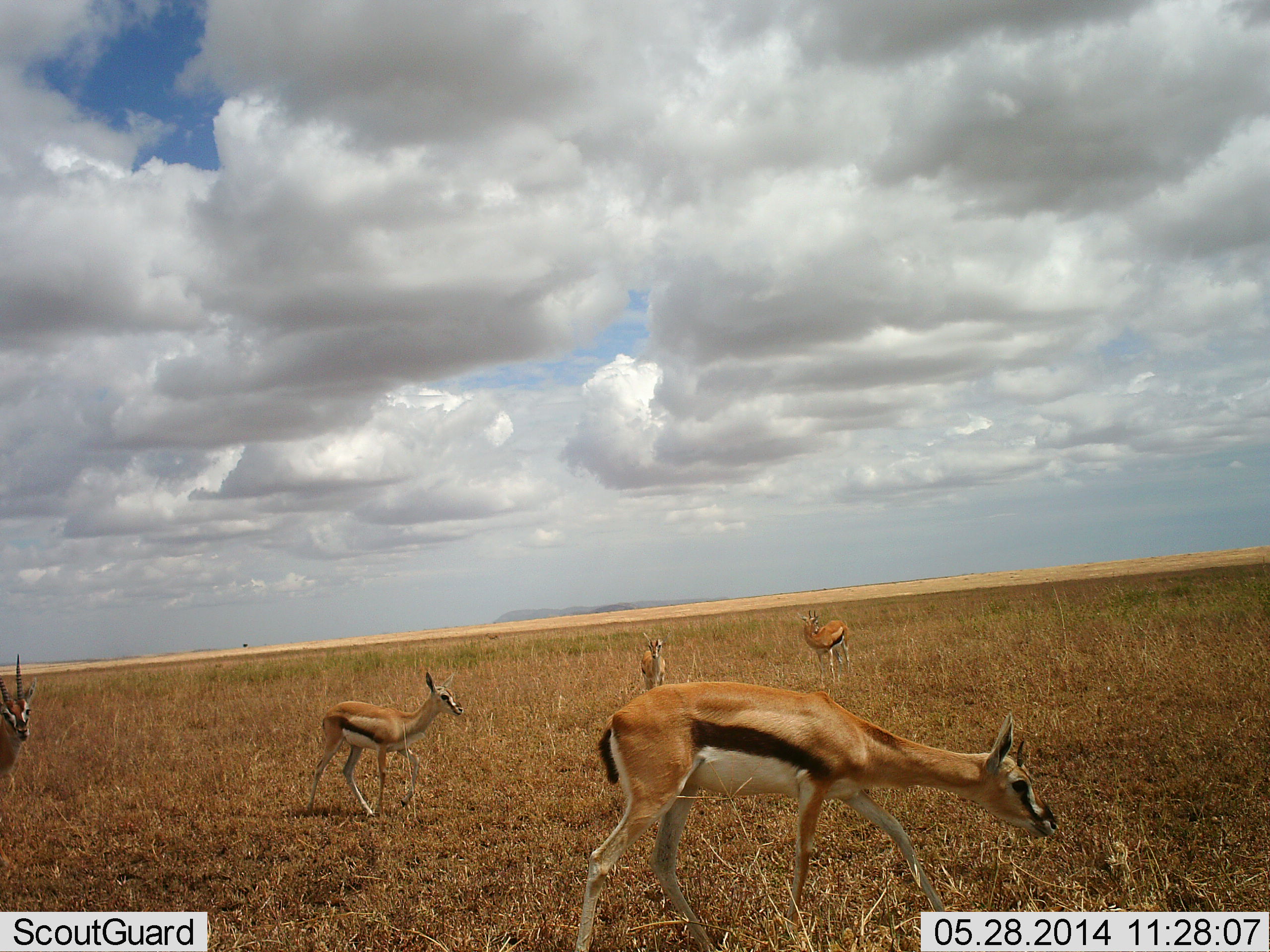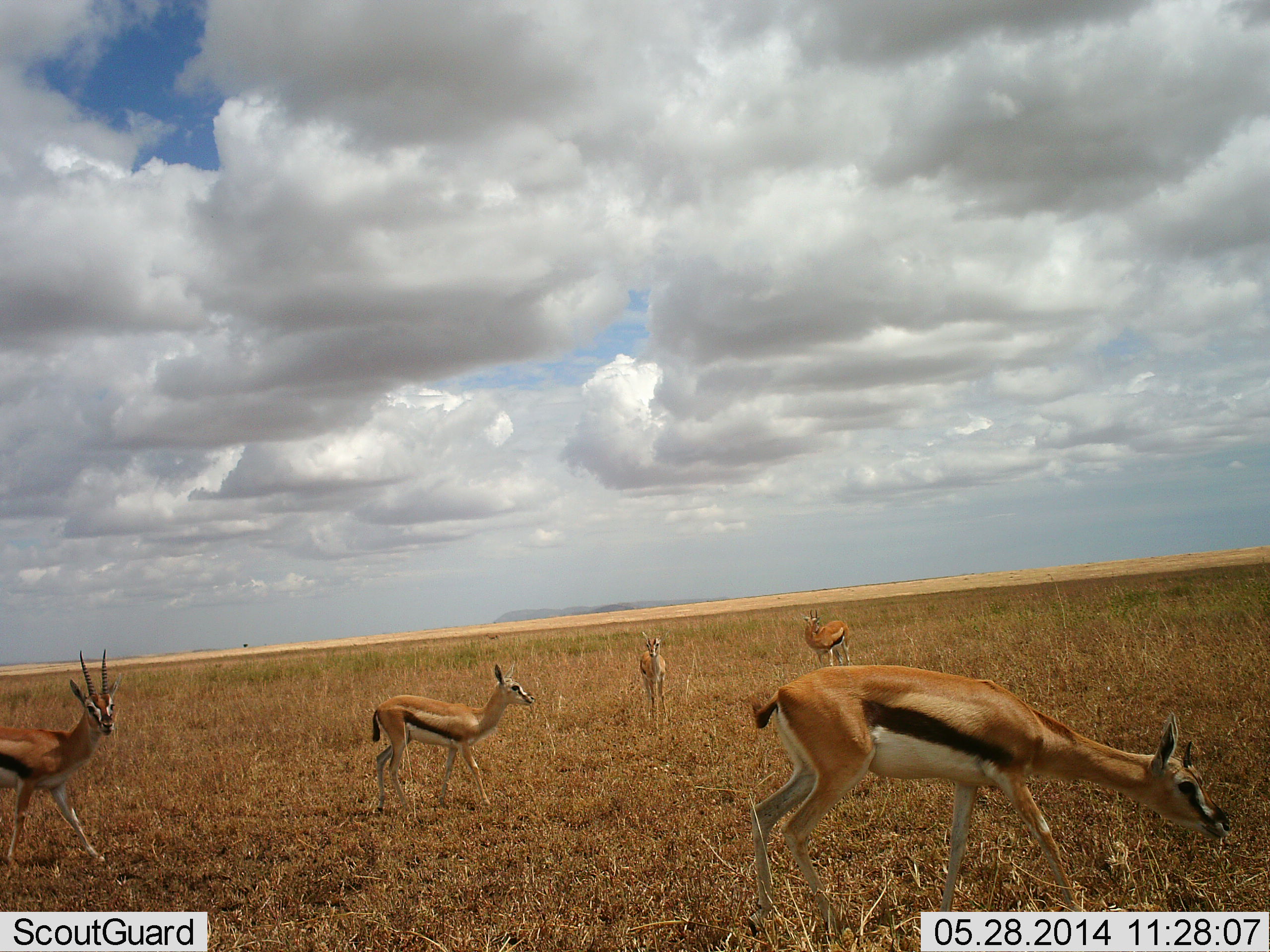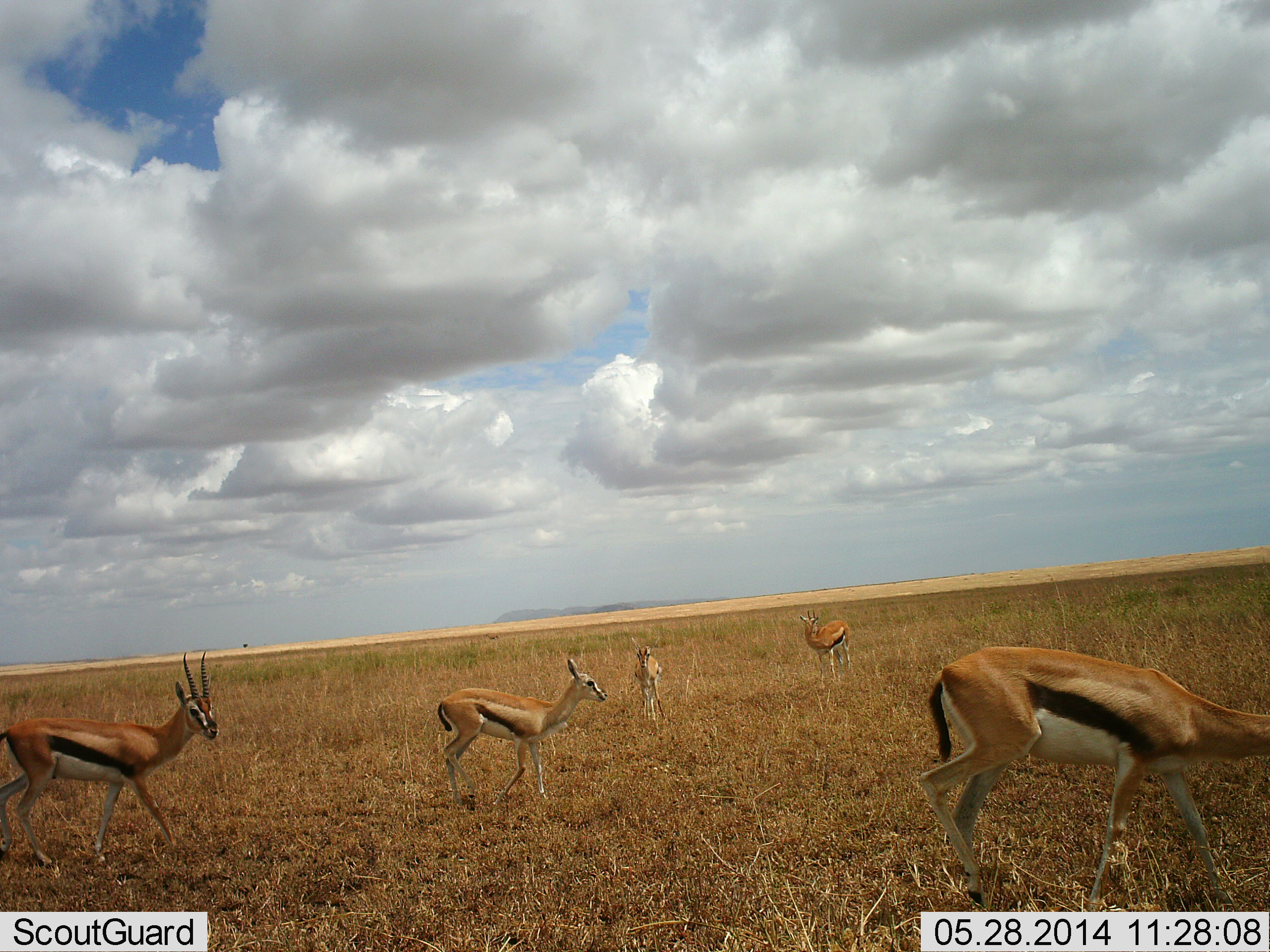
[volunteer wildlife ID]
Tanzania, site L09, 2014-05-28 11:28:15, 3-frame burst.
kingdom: Animalia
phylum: Chordata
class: Mammalia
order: Artiodactyla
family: Bovidae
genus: Eudorcas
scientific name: Eudorcas thomsonii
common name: thomson's gazelle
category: gazellethomsons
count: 5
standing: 90%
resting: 0%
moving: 90%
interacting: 0%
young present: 10%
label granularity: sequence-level